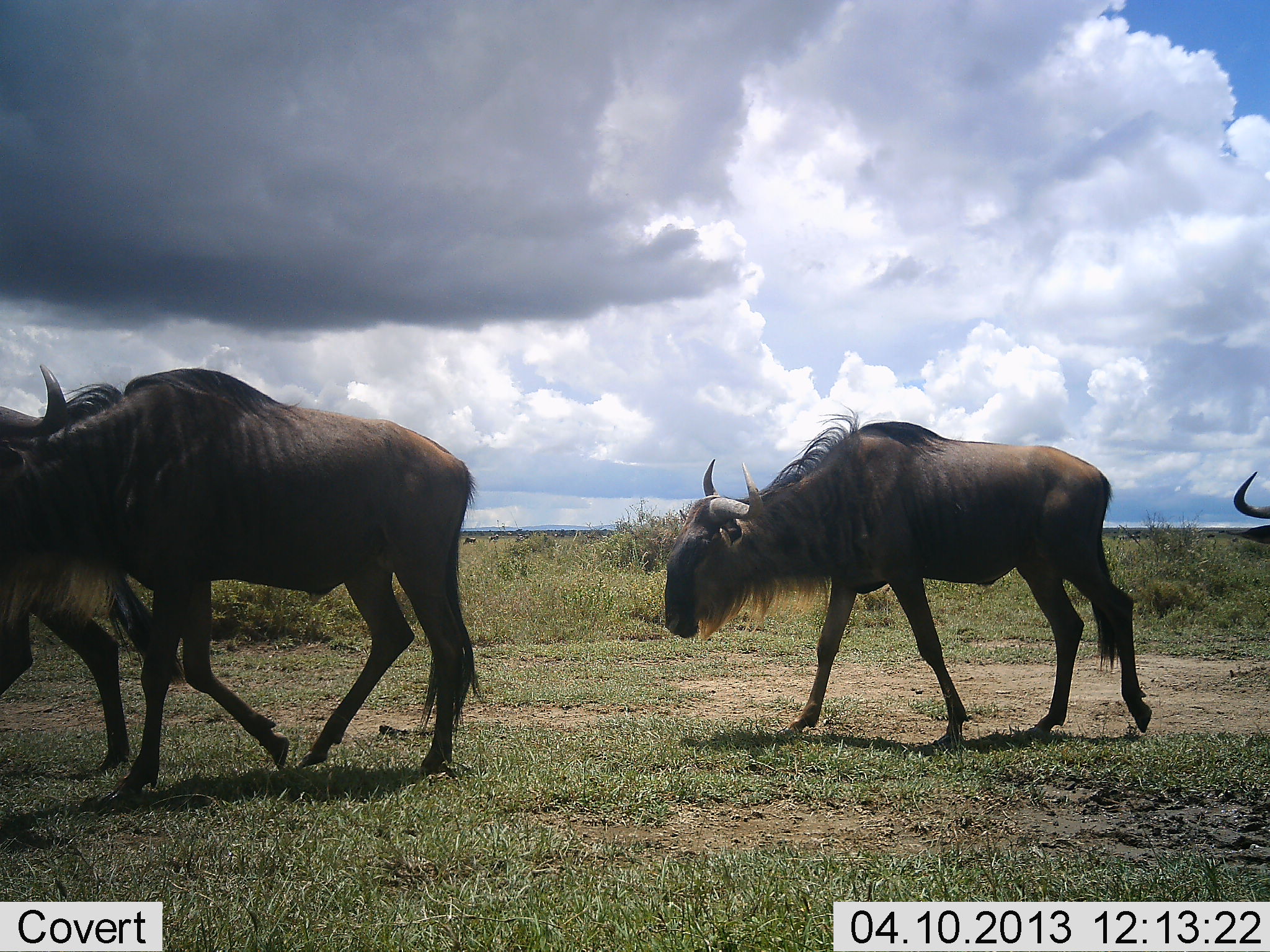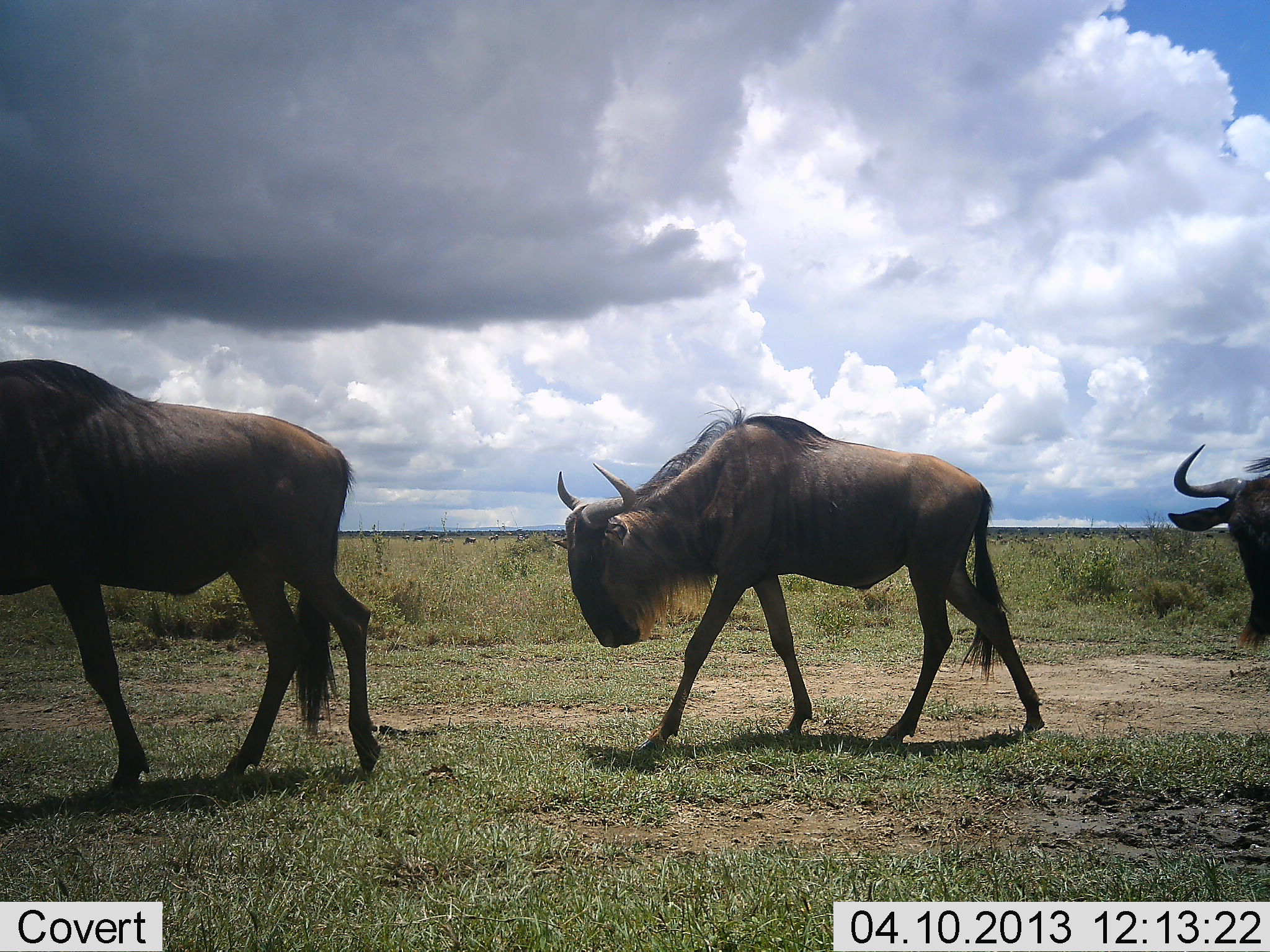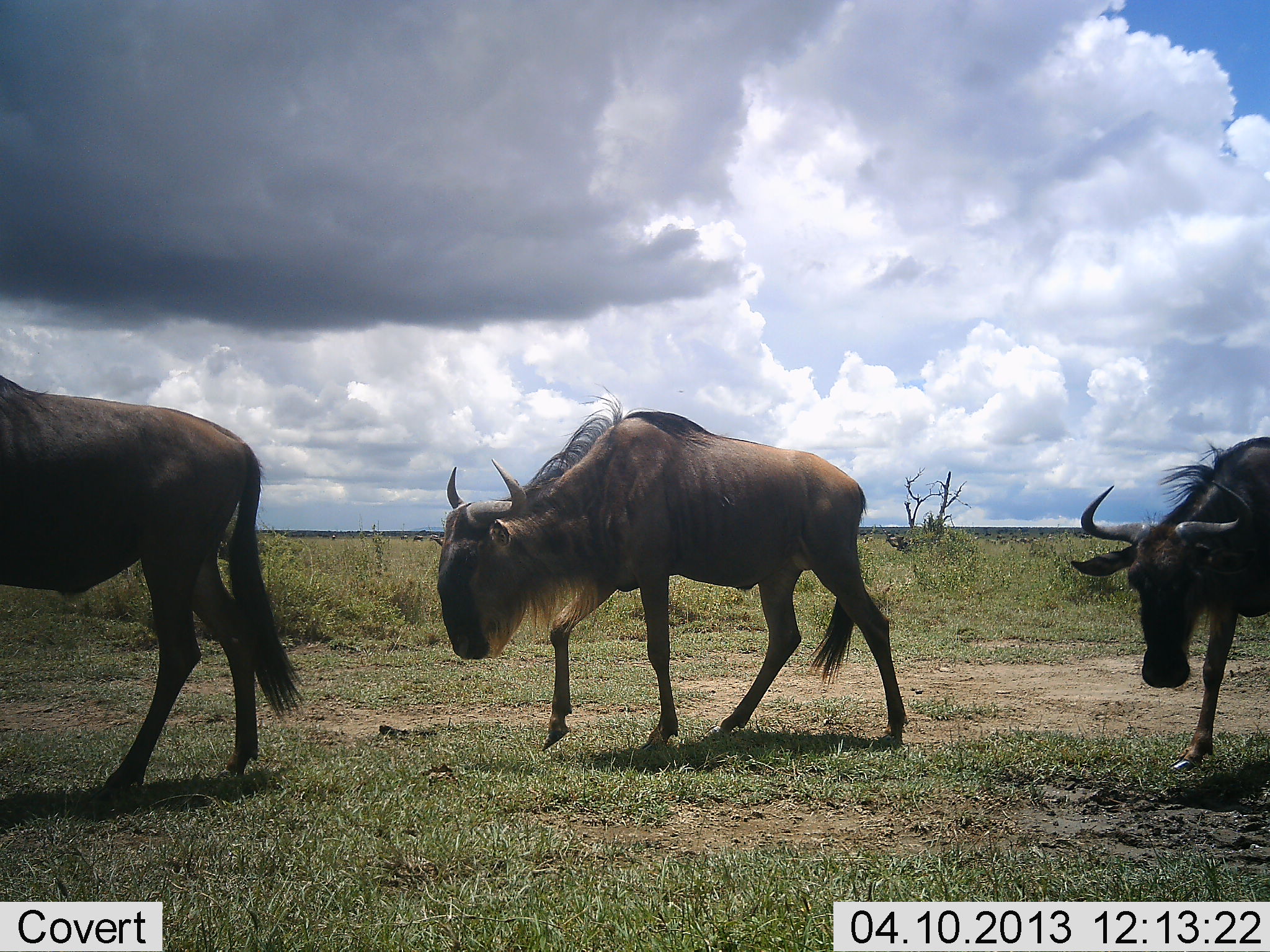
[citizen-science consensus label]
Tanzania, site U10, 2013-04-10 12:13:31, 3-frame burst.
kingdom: Animalia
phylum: Chordata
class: Mammalia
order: Artiodactyla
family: Bovidae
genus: Connochaetes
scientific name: Connochaetes taurinus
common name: blue wildebeest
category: wildebeest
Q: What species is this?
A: Wildebeest (blue wildebeest) (Connochaetes taurinus).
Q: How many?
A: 3.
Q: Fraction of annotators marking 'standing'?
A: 3%.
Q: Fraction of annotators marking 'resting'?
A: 0%.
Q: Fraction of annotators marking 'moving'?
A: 100%.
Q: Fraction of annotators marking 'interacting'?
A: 0%.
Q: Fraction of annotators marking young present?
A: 0%.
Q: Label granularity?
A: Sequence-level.